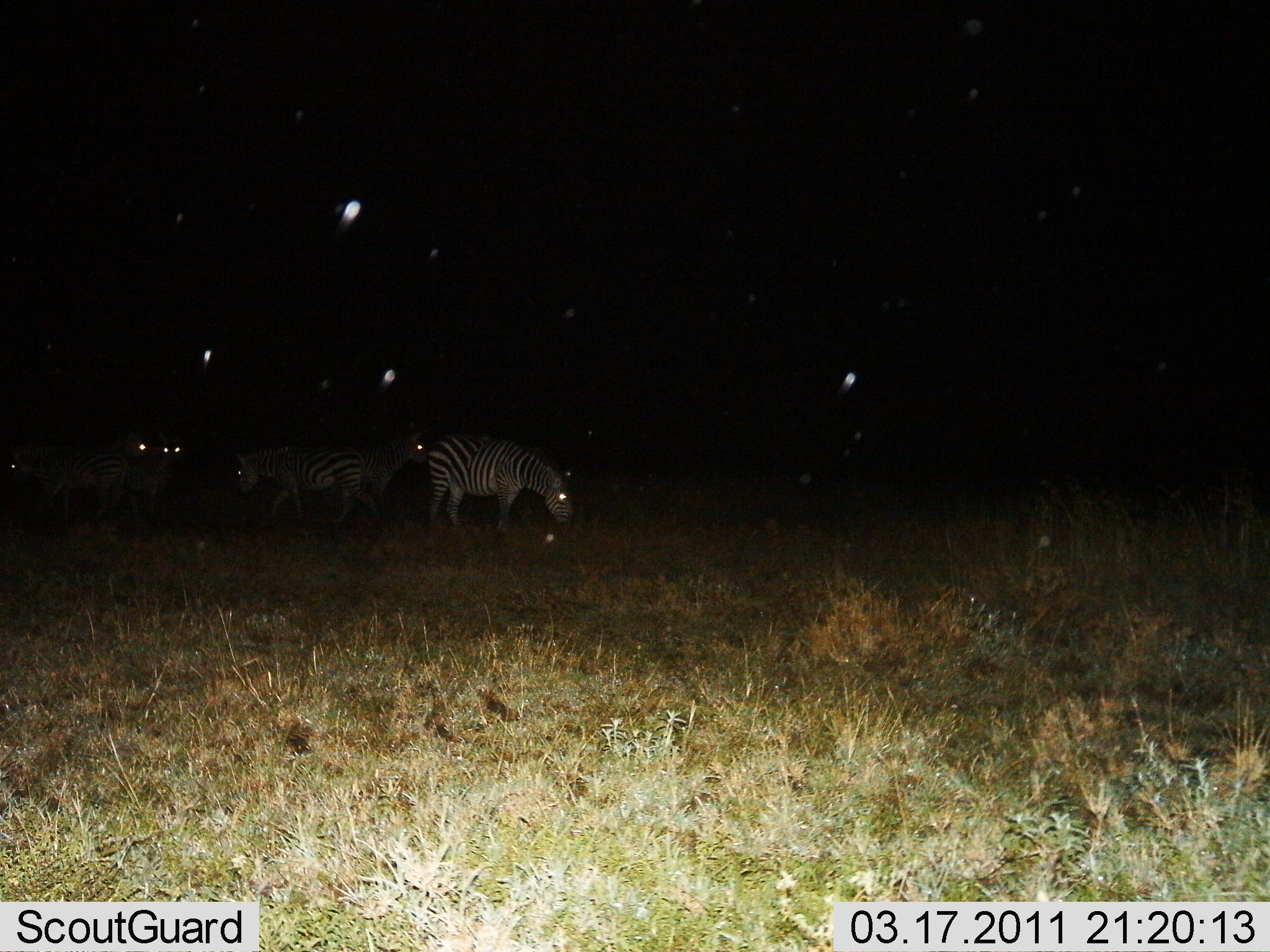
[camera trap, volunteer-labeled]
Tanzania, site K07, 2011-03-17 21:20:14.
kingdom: Animalia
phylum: Chordata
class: Mammalia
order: Perissodactyla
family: Equidae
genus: Equus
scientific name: Equus quagga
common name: plains zebra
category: zebra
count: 4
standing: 60%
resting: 0%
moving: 30%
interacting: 0%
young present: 0%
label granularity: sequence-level